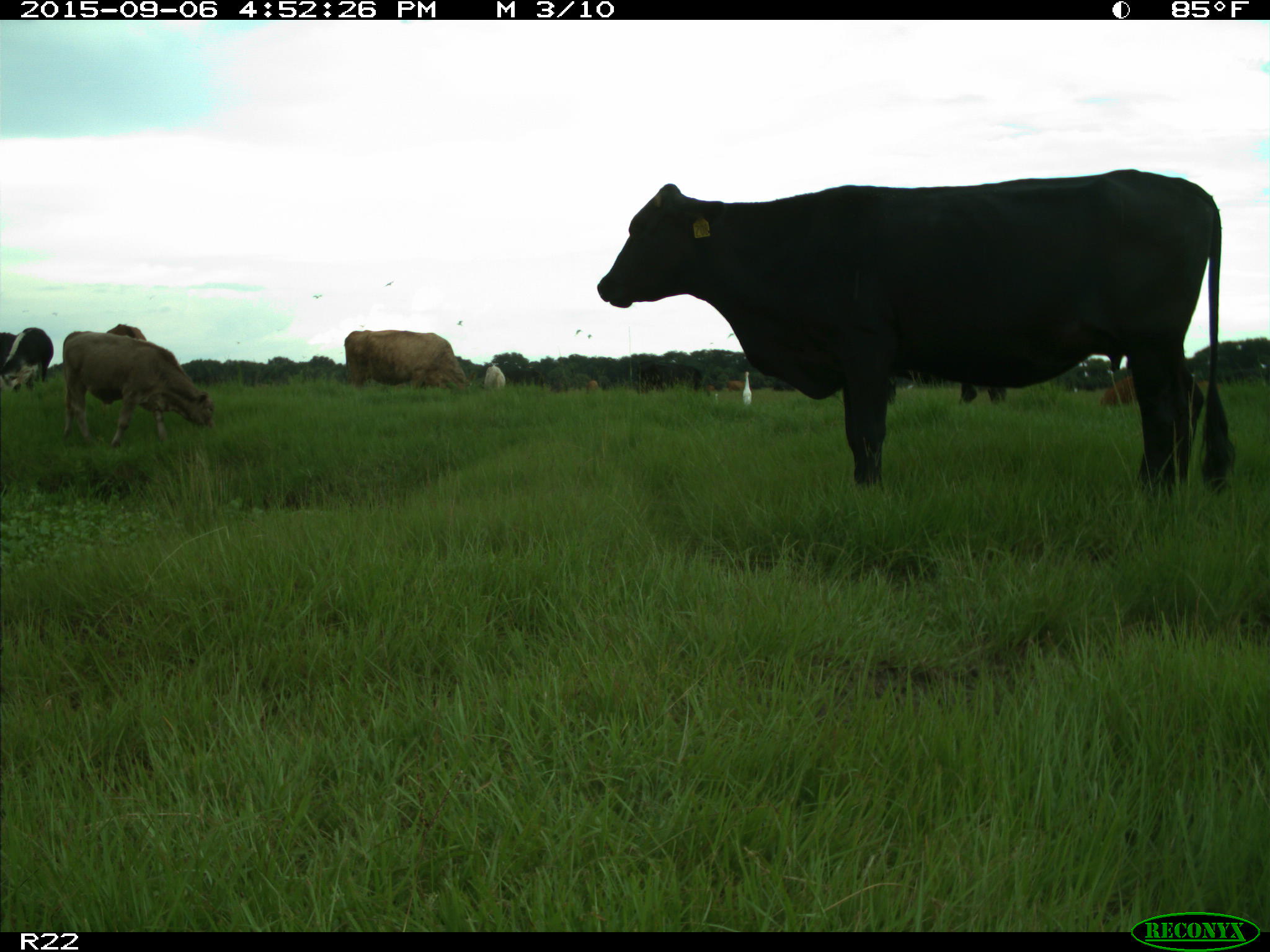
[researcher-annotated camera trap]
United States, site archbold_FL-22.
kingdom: Animalia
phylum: Chordata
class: Mammalia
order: Artiodactyla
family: Bovidae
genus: Bos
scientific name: Bos taurus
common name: domestic cow